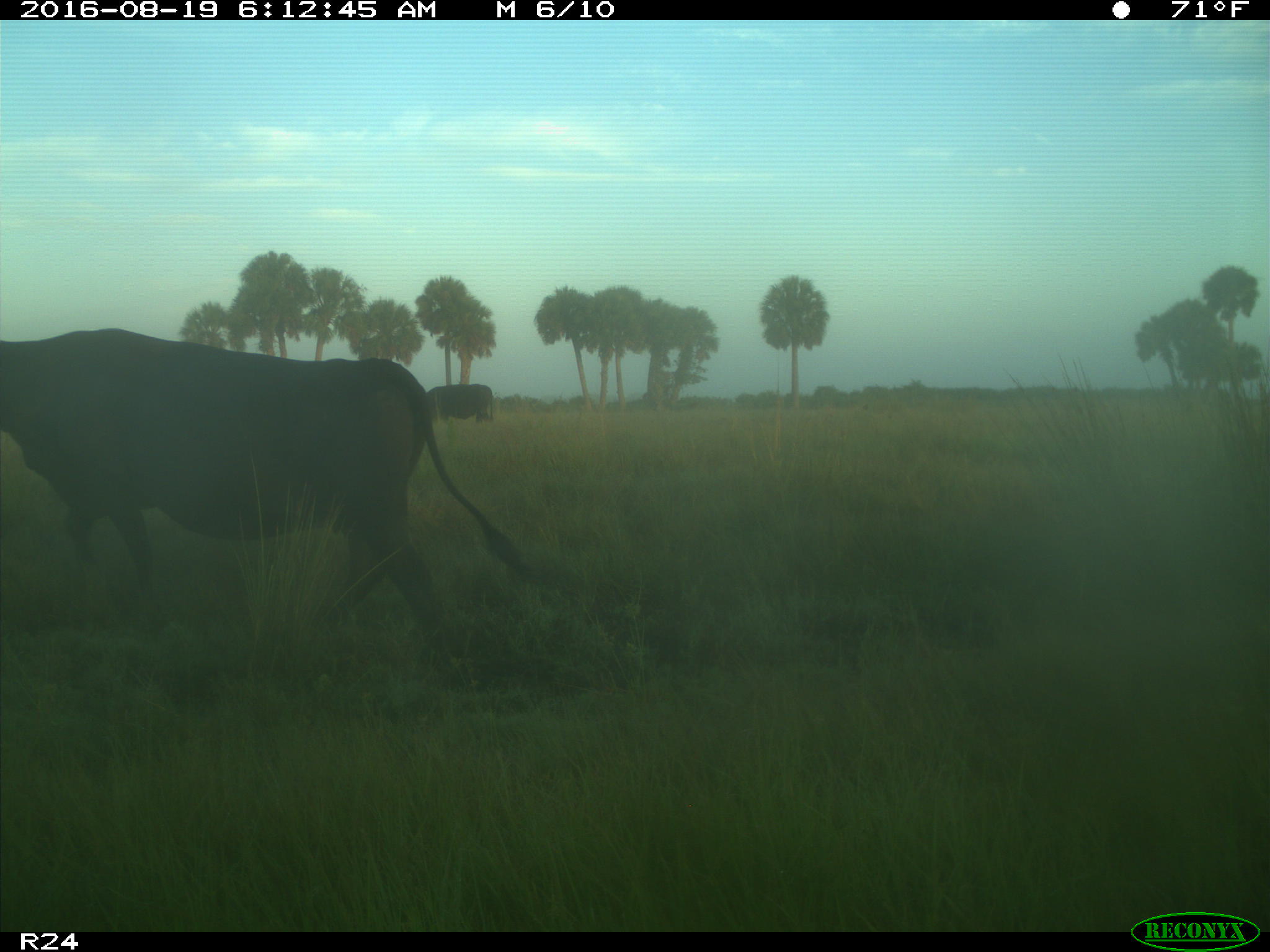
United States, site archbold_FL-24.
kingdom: Animalia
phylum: Chordata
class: Mammalia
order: Artiodactyla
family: Bovidae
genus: Bos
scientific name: Bos taurus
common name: domestic cow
Bos taurus (domestic cow).